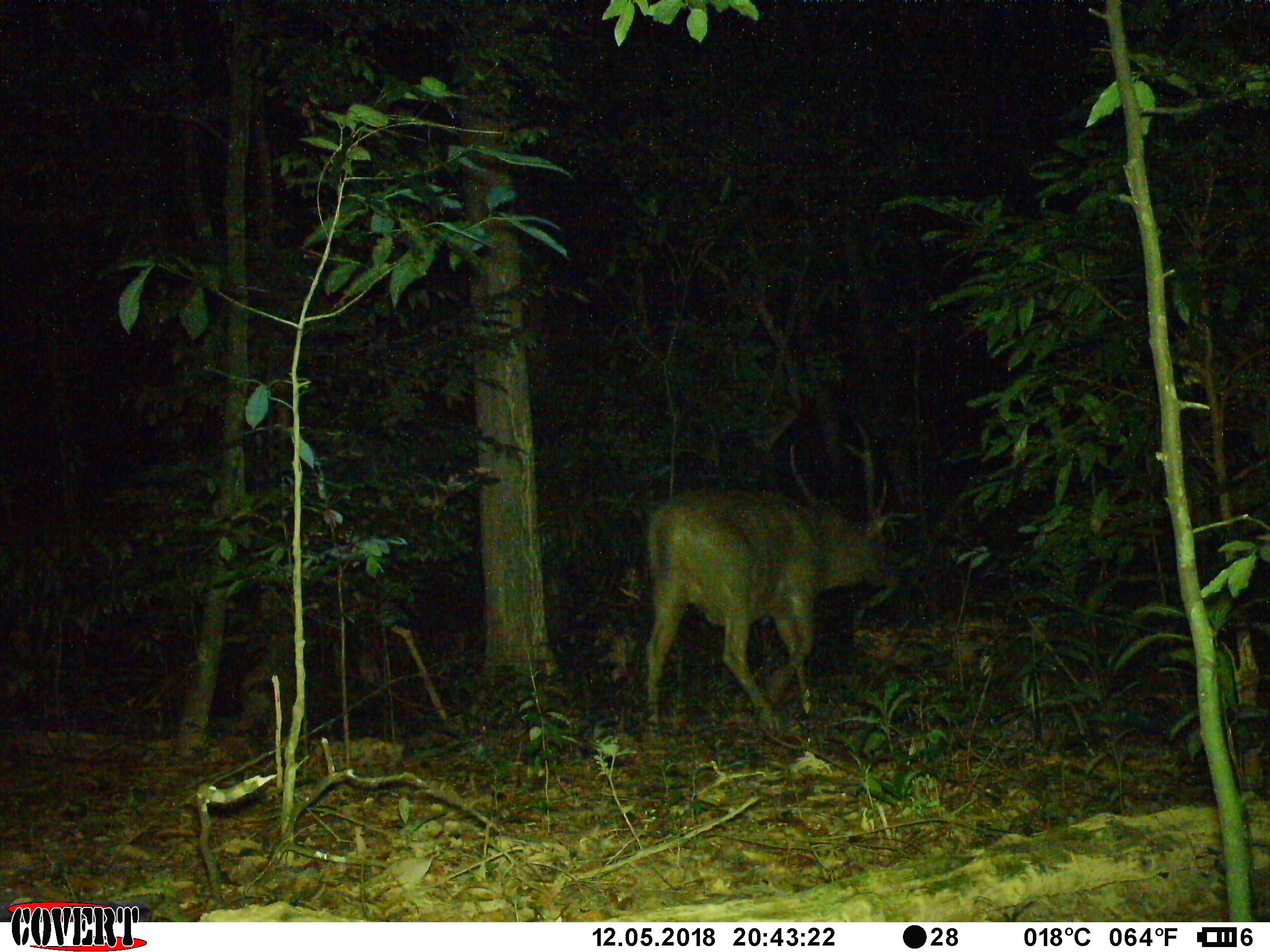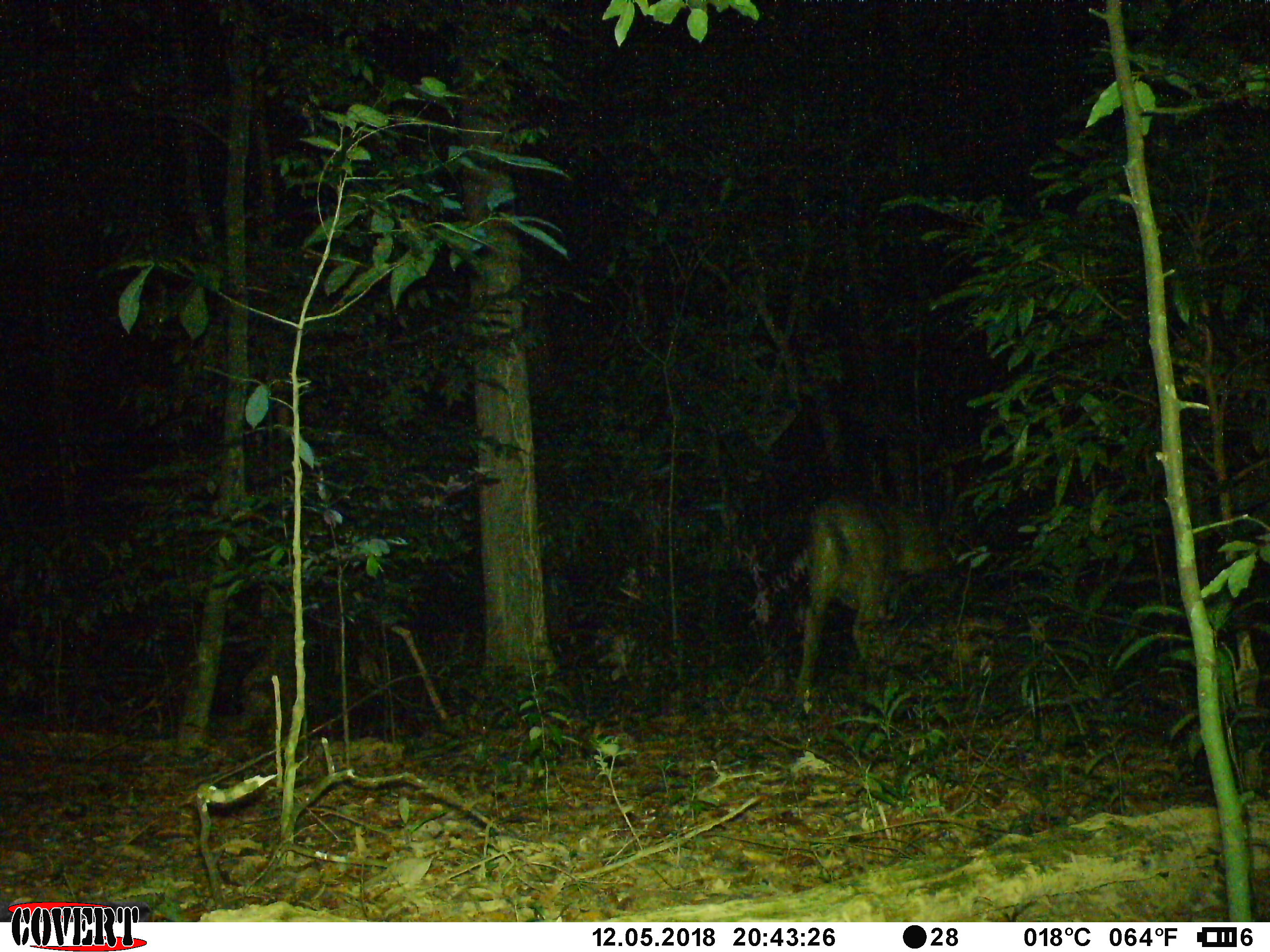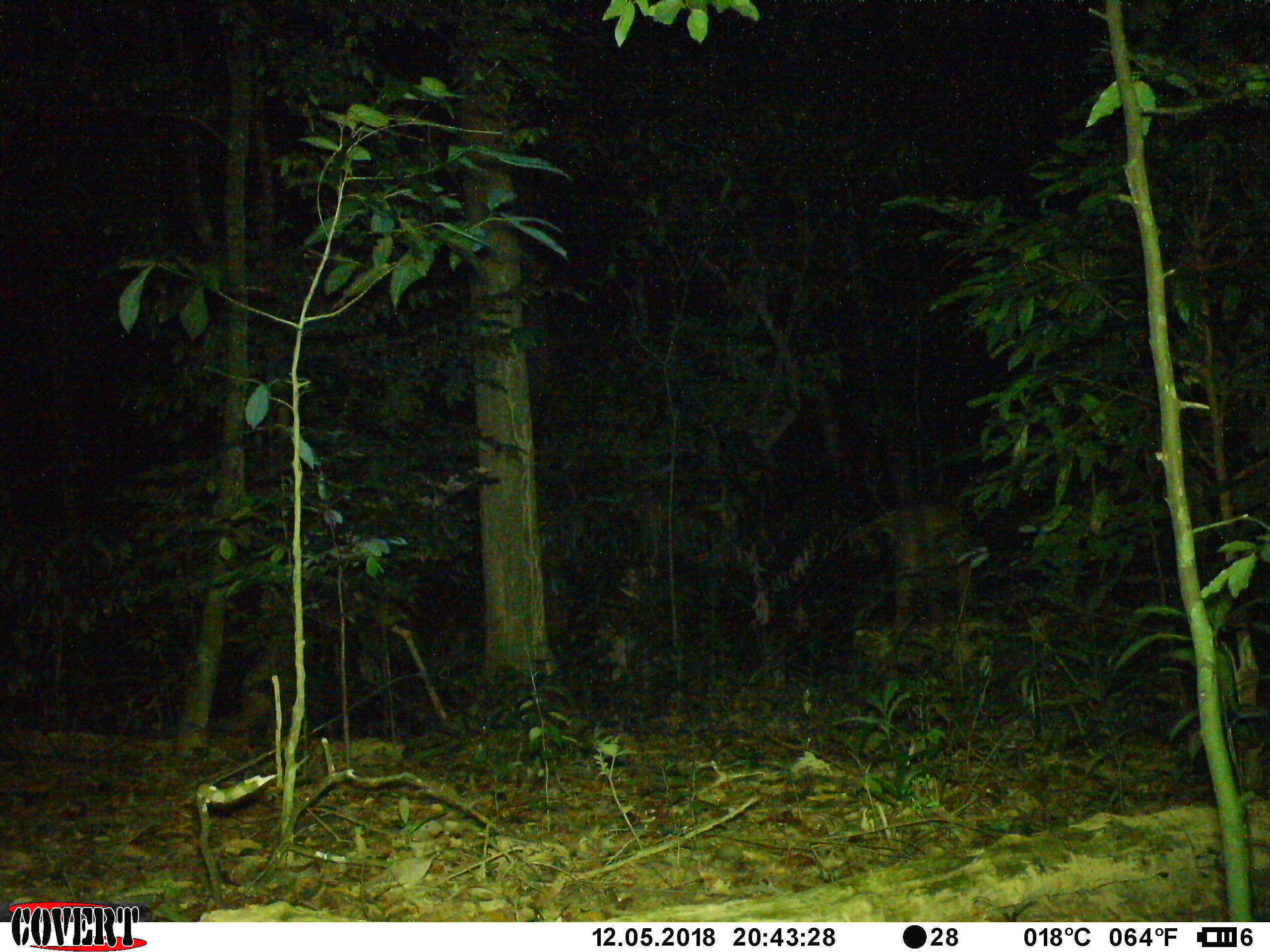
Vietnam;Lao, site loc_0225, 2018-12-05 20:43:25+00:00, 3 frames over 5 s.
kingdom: Animalia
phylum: Chordata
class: Mammalia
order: Artiodactyla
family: Cervidae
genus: Rusa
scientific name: Rusa unicolor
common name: sambar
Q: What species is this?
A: Sambar (Rusa unicolor).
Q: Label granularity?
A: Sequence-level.